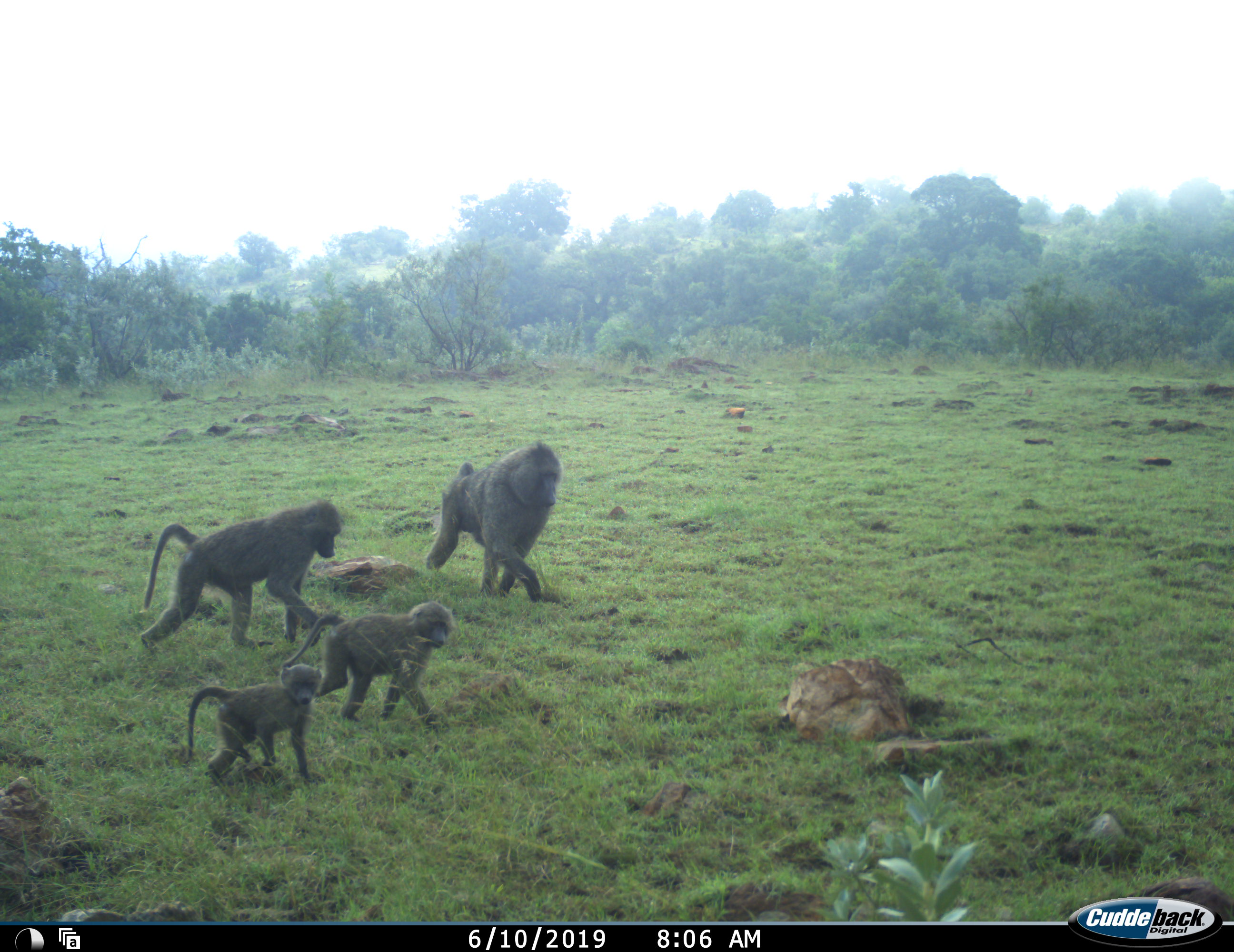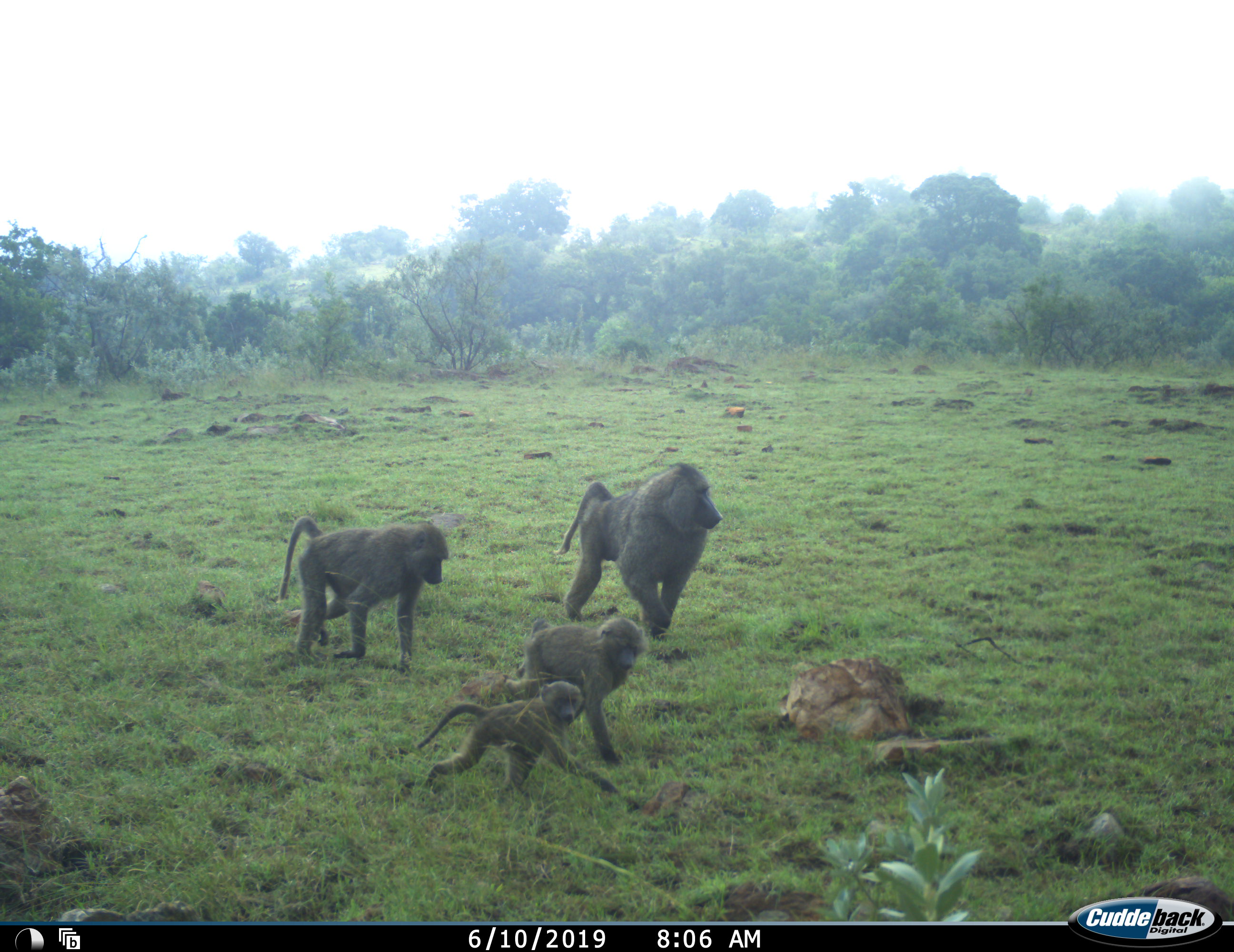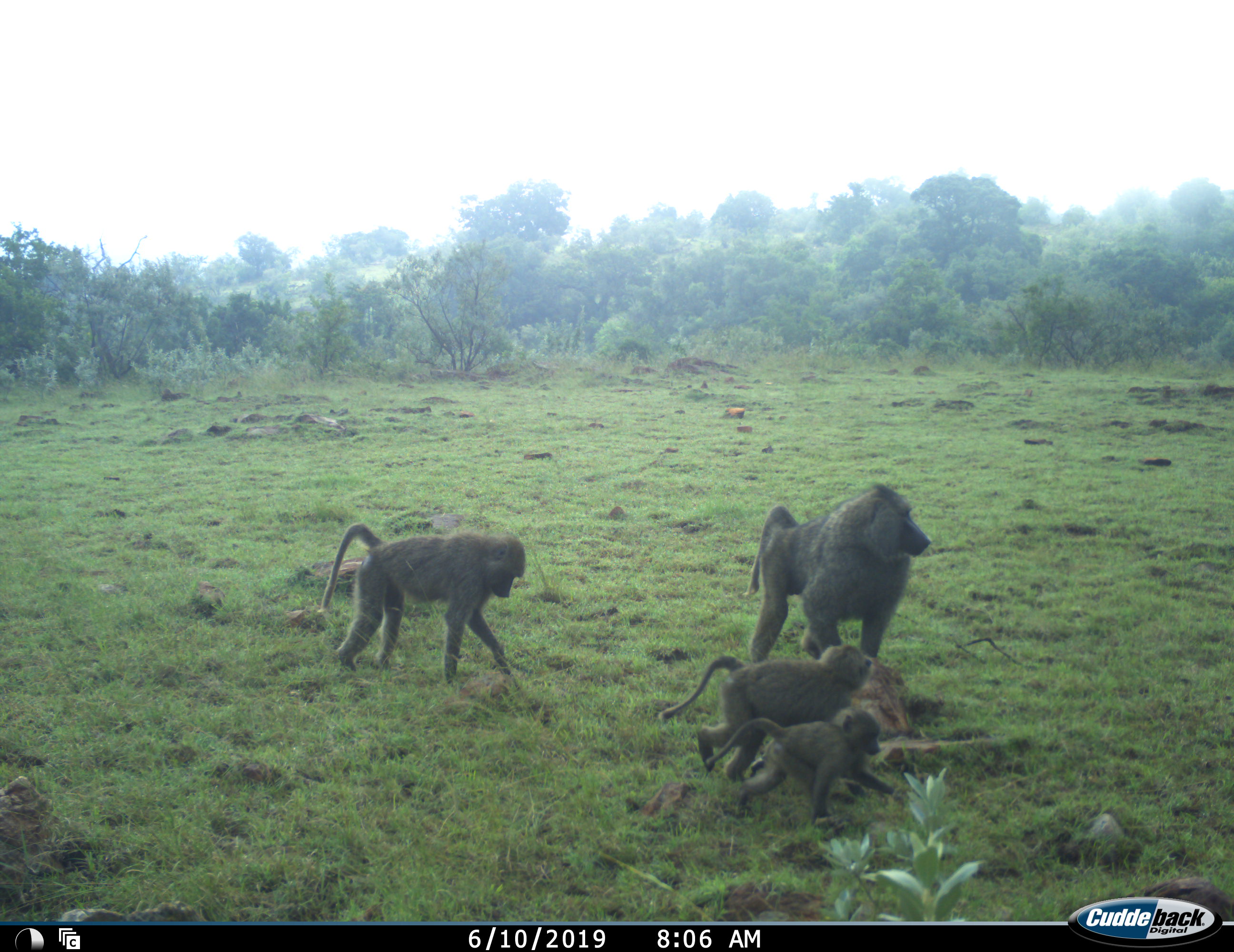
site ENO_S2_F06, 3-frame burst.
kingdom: Animalia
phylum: Chordata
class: Mammalia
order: Primates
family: Cercopithecidae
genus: Papio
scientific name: Papio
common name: baboon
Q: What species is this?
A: Baboon (Papio).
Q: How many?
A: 4.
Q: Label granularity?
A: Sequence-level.